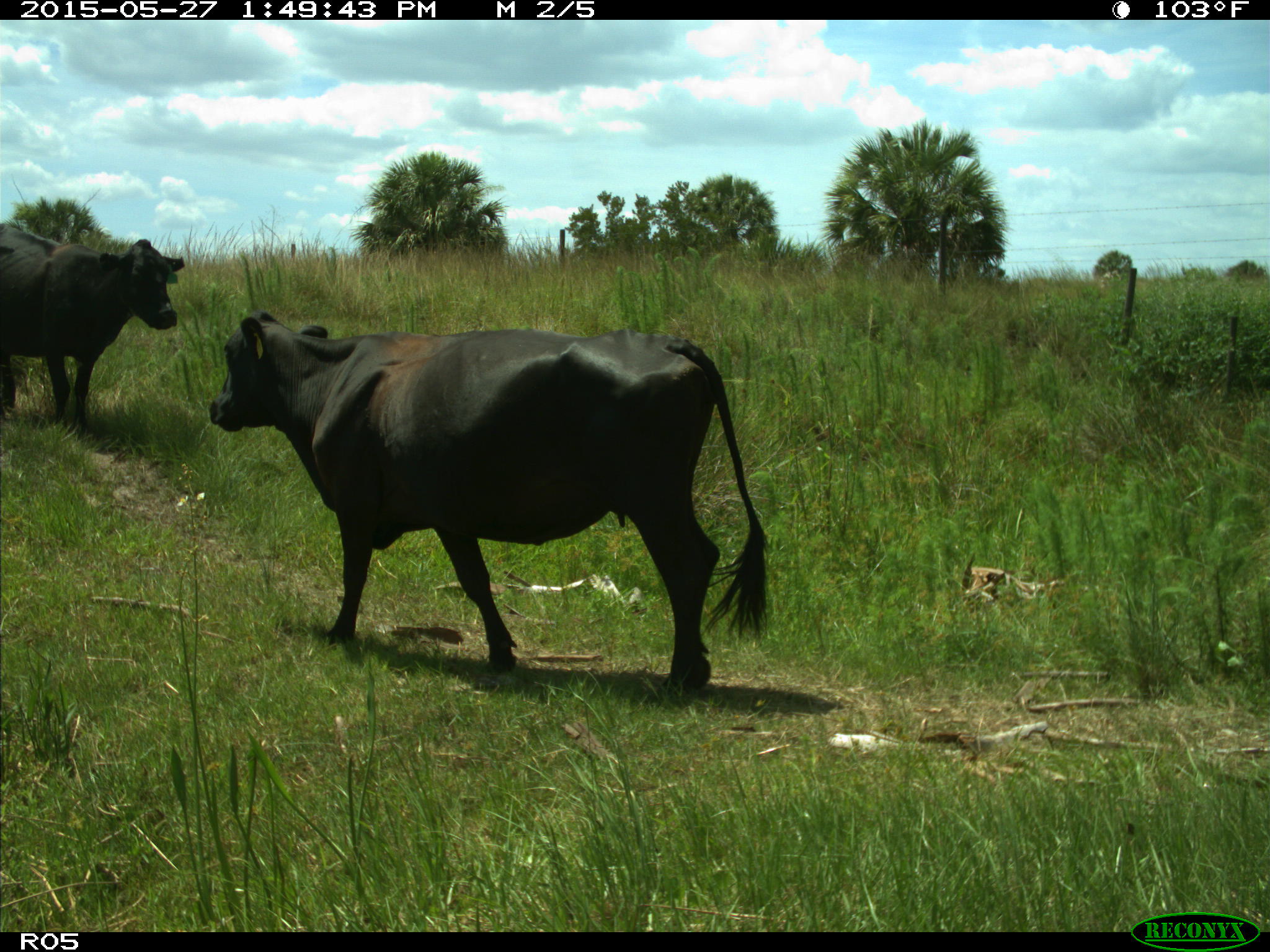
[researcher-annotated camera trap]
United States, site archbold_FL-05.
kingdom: Animalia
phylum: Chordata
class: Mammalia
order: Artiodactyla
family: Bovidae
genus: Bos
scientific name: Bos taurus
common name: domestic cow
Bos taurus (domestic cow).